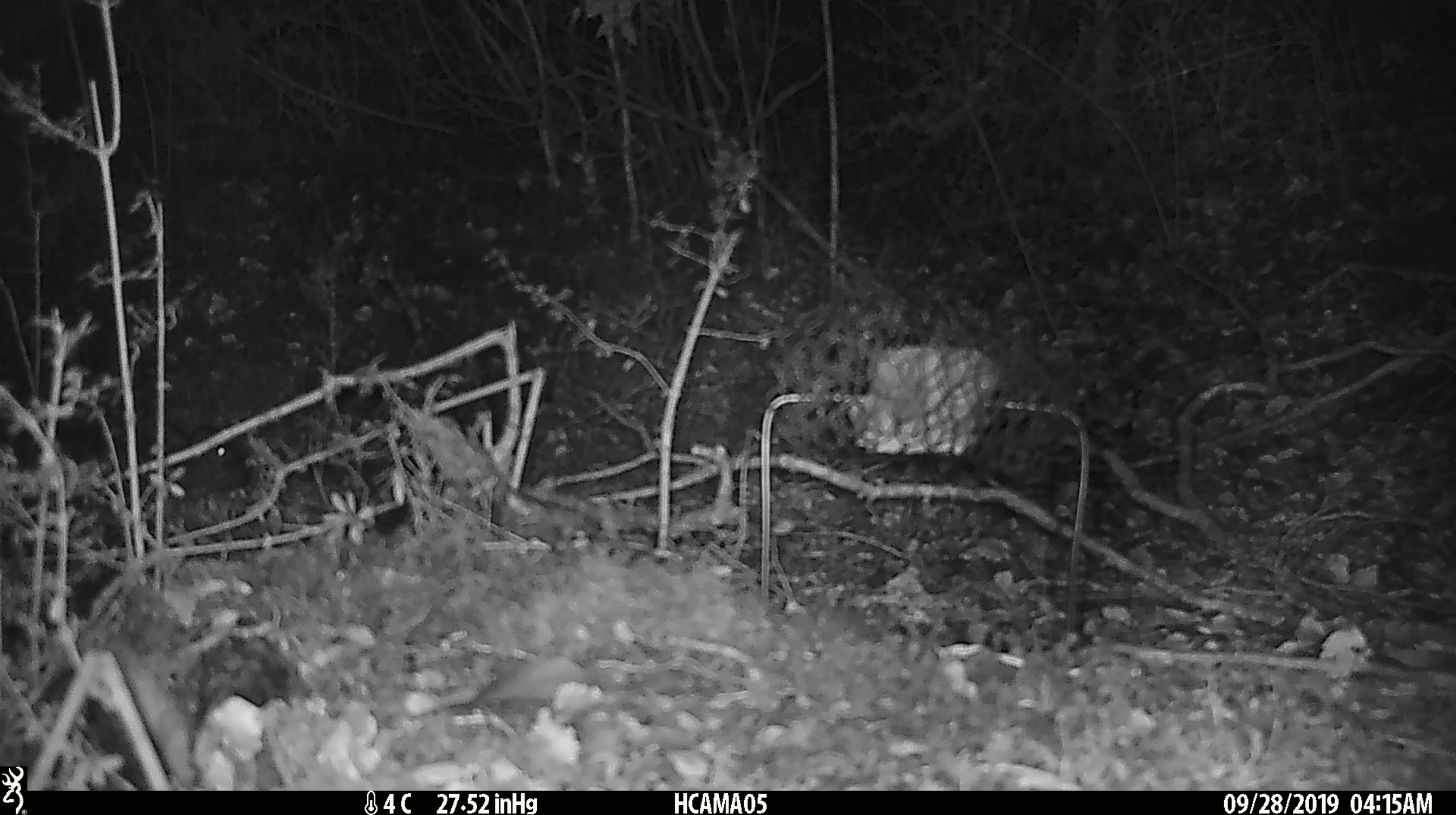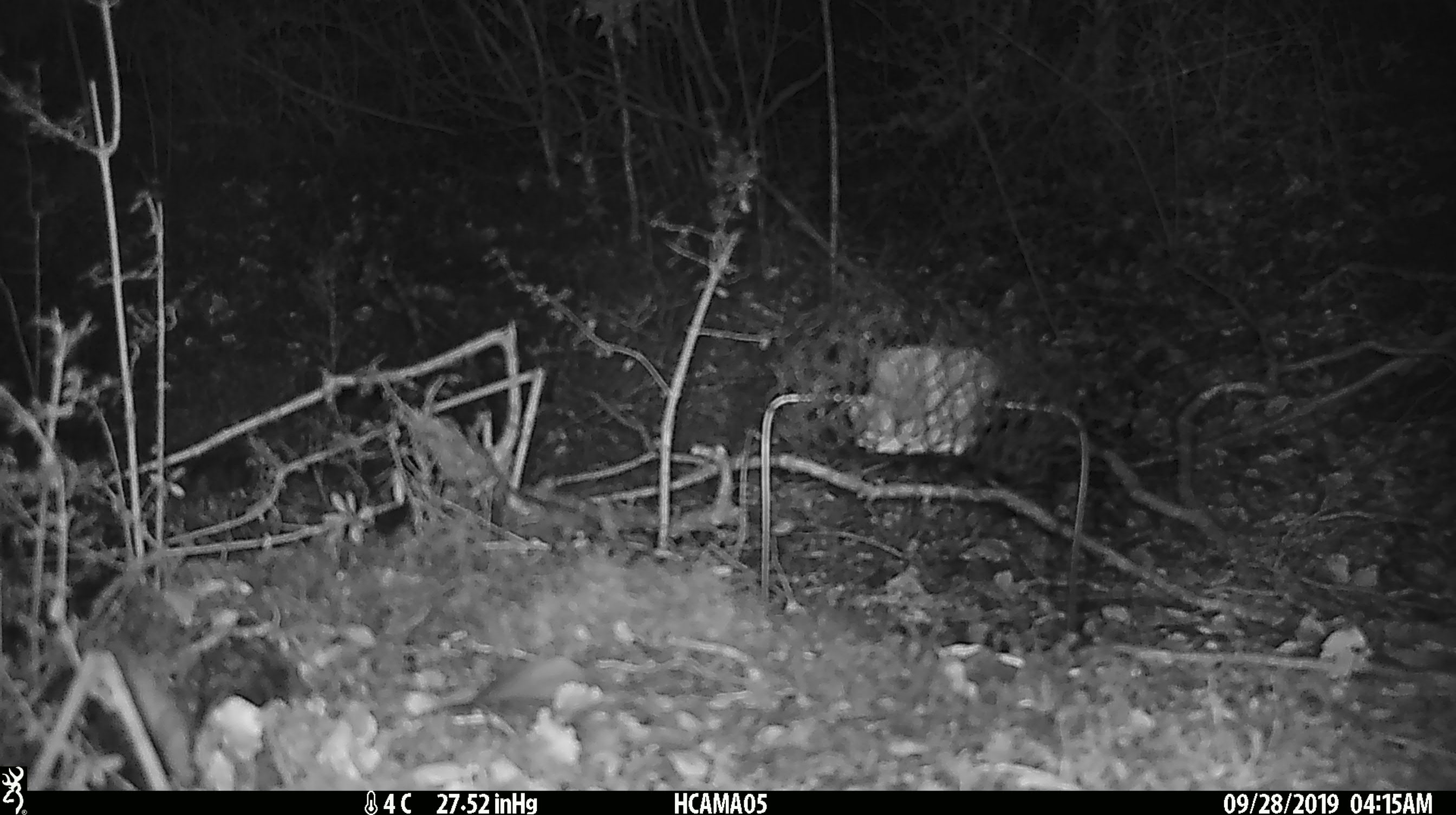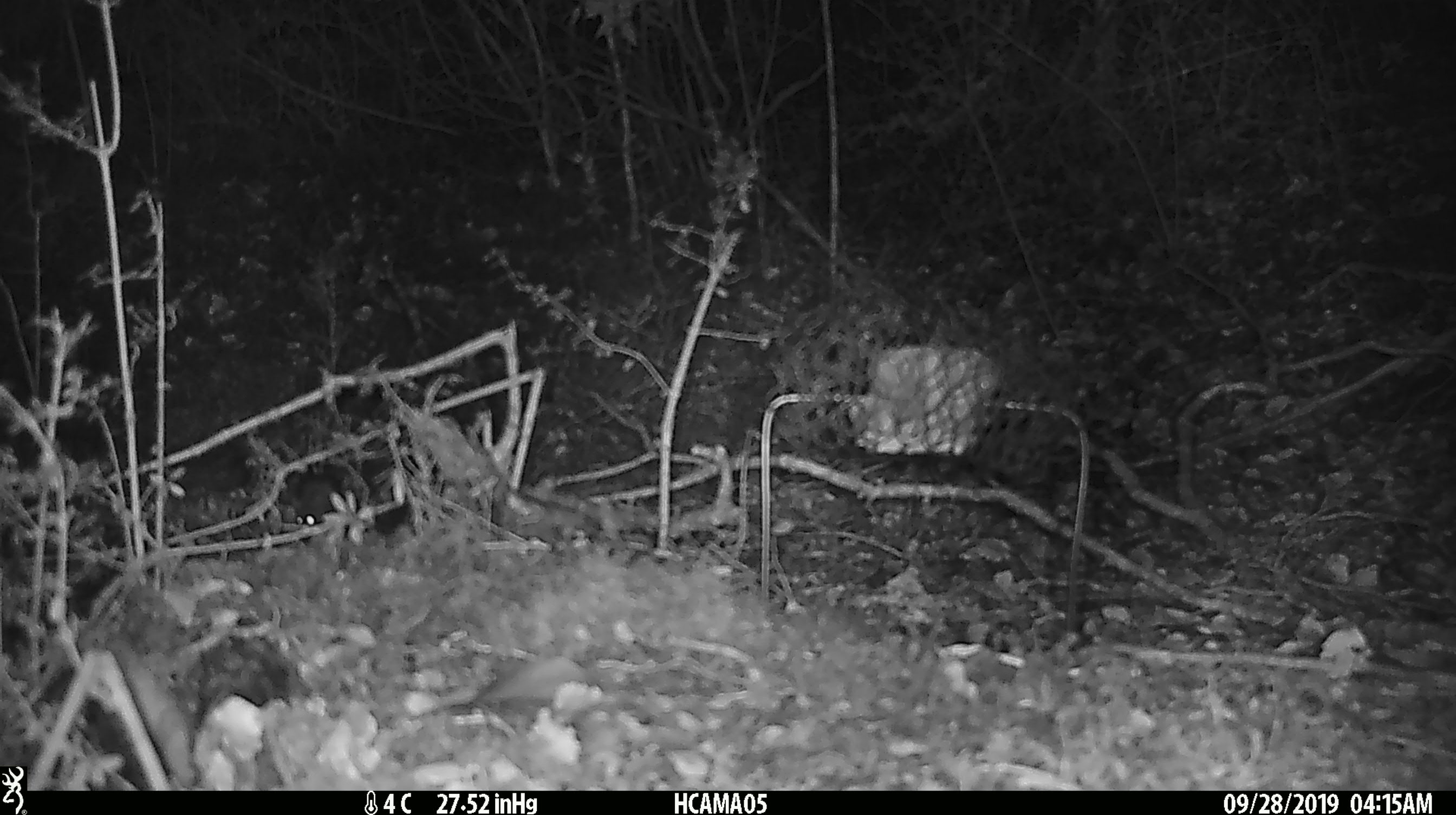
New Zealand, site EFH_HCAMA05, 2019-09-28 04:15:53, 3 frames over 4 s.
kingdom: Animalia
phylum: Chordata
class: Mammalia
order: Rodentia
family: Muridae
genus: Mus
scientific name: Mus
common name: mouse